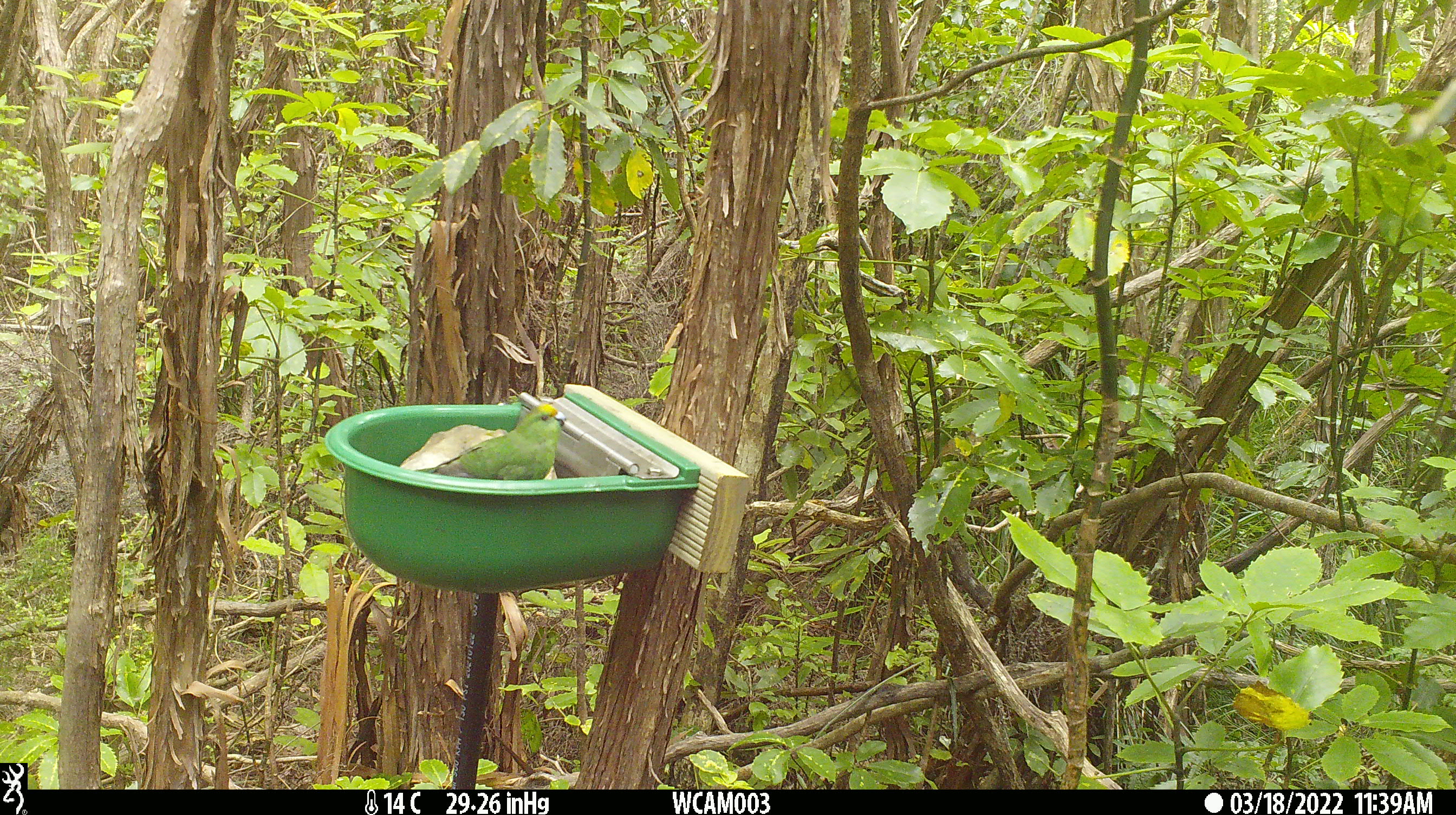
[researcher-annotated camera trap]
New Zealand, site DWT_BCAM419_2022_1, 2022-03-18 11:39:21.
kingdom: Animalia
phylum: Chordata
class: Aves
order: Psittaciformes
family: Psittaculidae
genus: Cyanoramphus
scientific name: Cyanoramphus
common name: parakeet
Parakeet (Cyanoramphus).